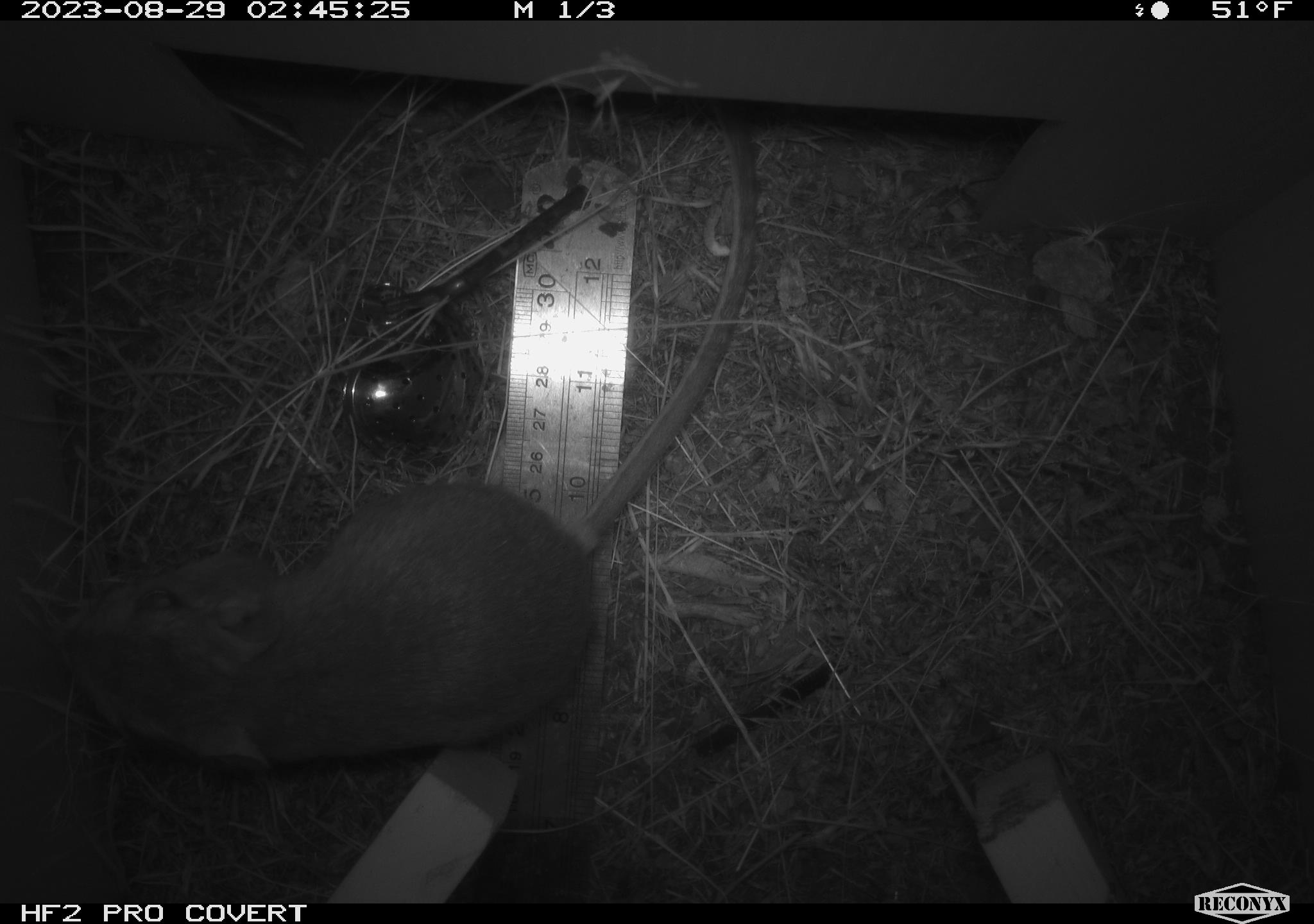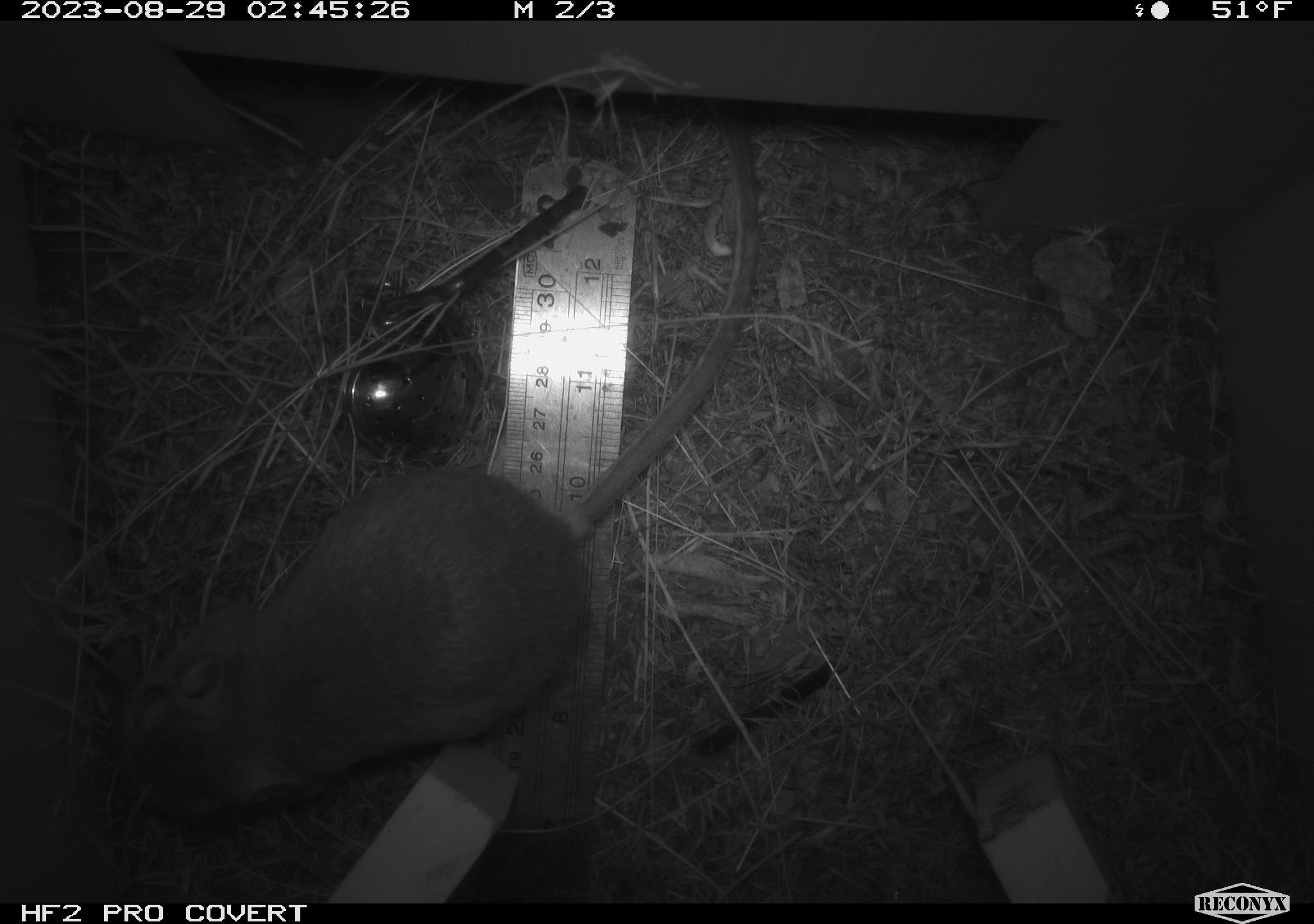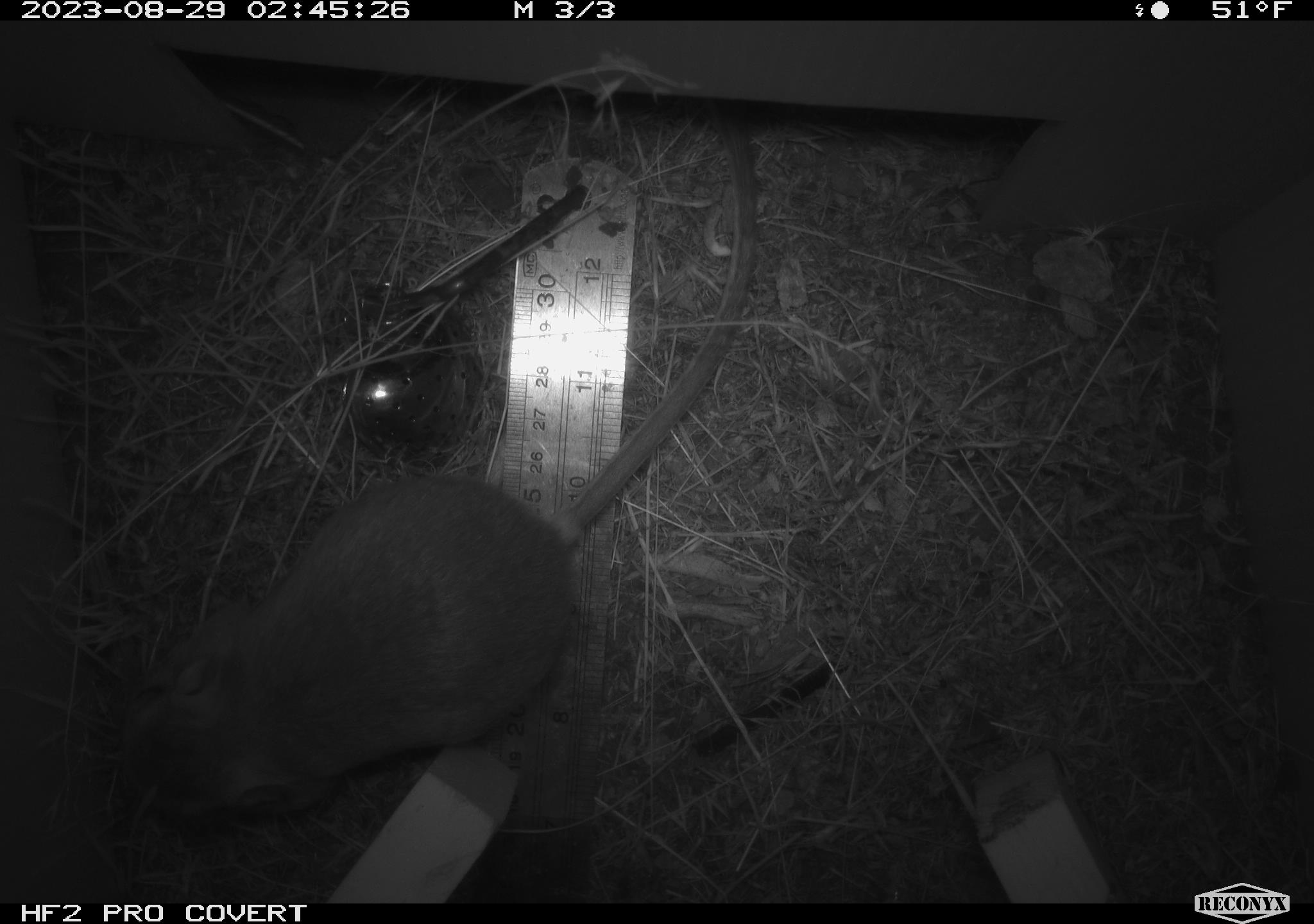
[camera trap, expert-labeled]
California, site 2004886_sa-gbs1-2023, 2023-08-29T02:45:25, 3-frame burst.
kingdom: Animalia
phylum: Chordata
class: Mammalia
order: Rodentia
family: Heteromyidae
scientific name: Heteromyidae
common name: kangaroo rats and pocket mice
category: heteromyidae family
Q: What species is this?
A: Heteromyidae family (kangaroo rats and pocket mice) (Heteromyidae).